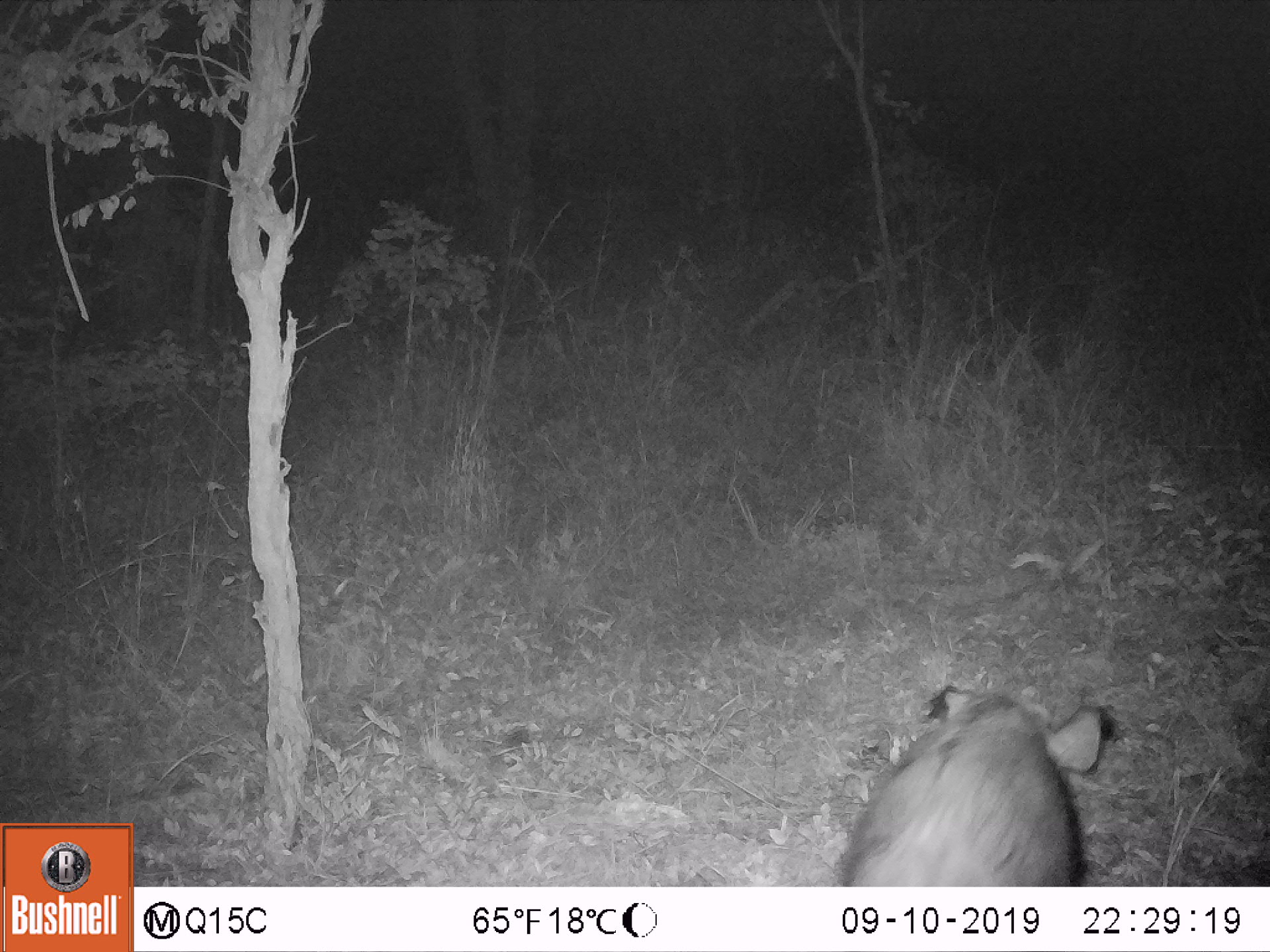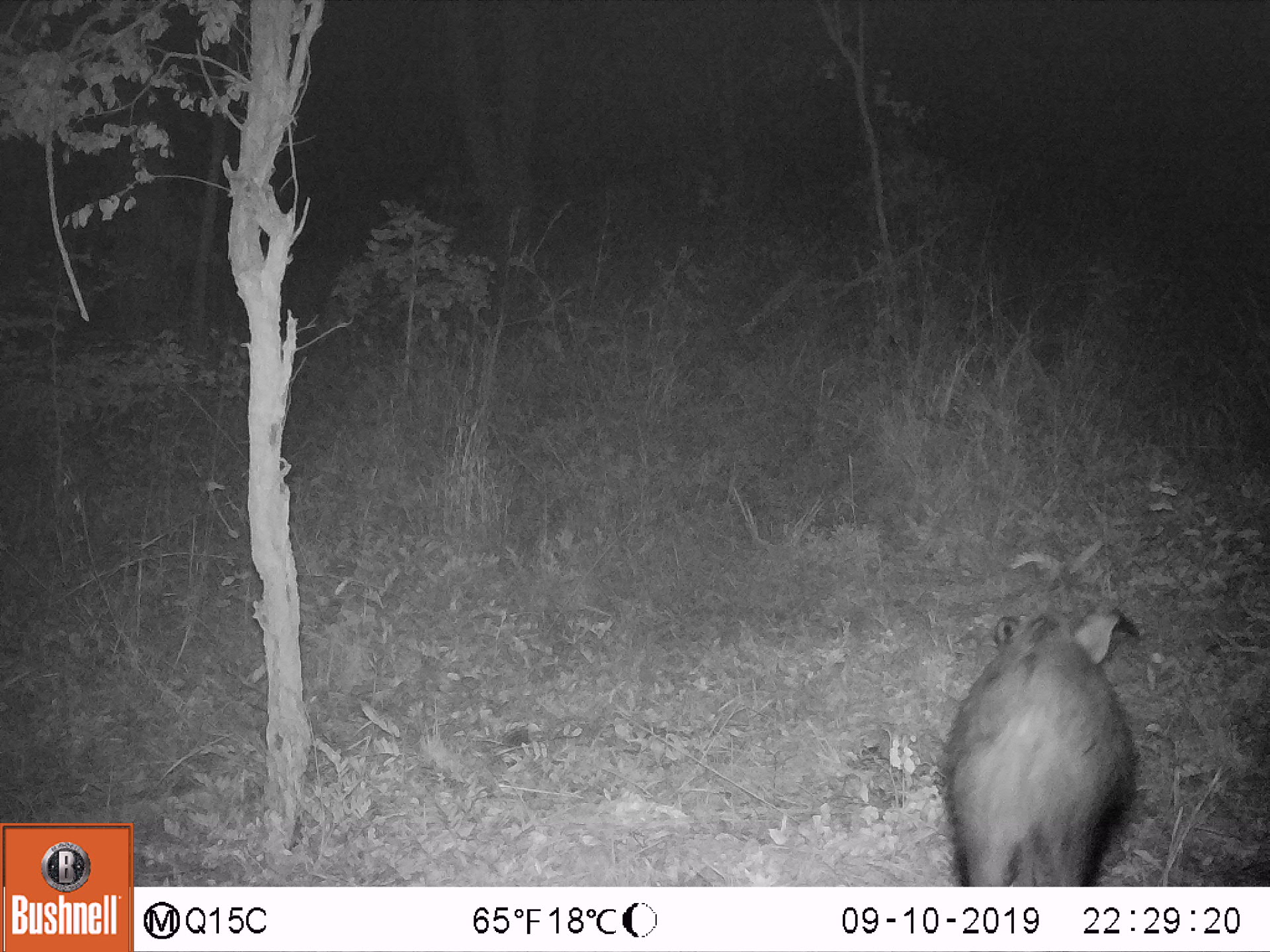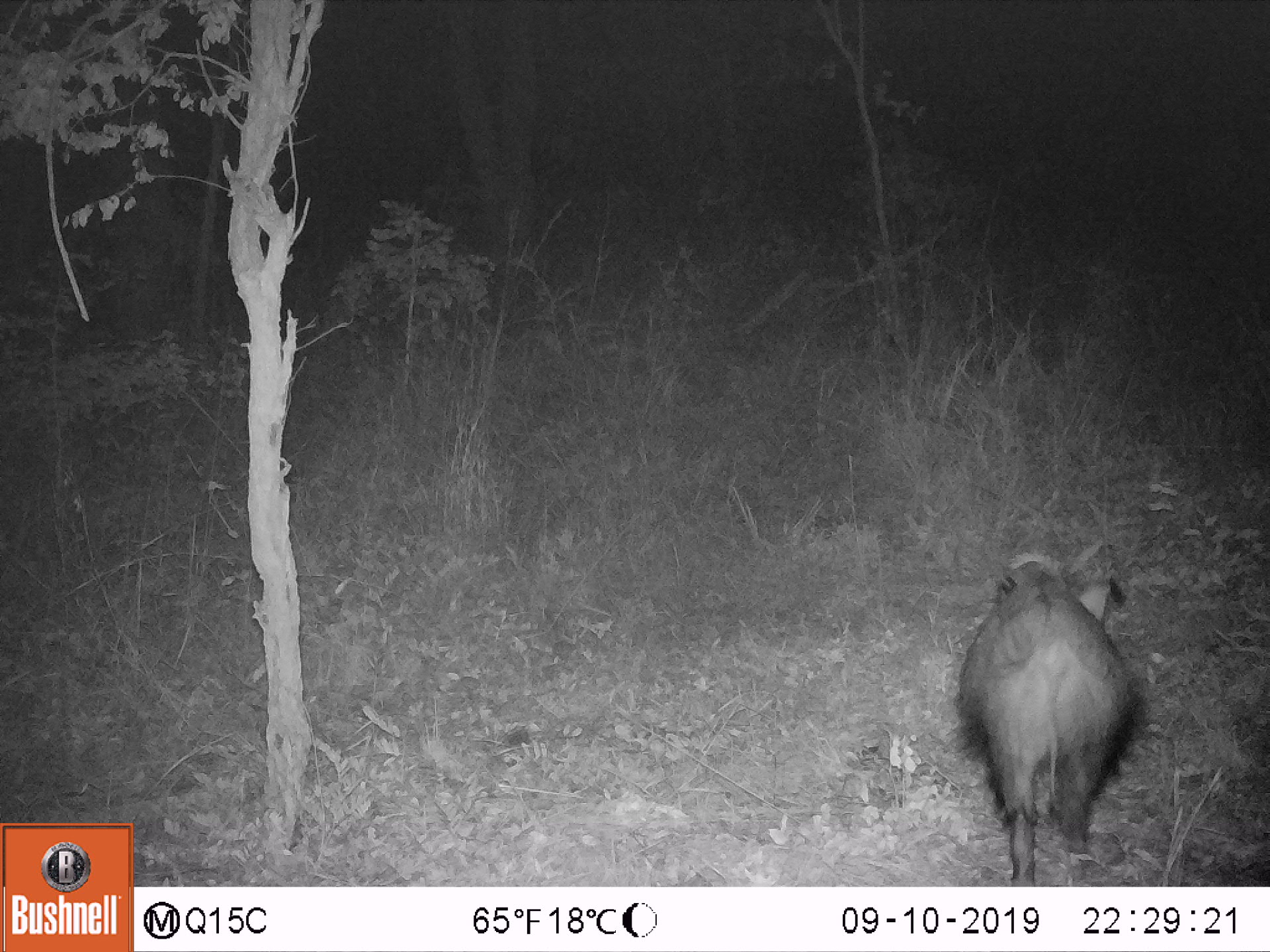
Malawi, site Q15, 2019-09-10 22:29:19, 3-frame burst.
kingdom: Animalia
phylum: Chordata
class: Mammalia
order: Artiodactyla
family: Suidae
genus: Potamochoerus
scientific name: Potamochoerus larvatus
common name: bushpig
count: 1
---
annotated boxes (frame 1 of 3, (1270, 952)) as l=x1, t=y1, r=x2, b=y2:
bushpig: l=832, t=688, r=1112, b=882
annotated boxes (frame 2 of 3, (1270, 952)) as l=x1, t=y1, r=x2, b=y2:
bushpig: l=940, t=603, r=1142, b=883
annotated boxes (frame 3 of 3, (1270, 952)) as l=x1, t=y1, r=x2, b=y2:
bushpig: l=963, t=556, r=1146, b=882